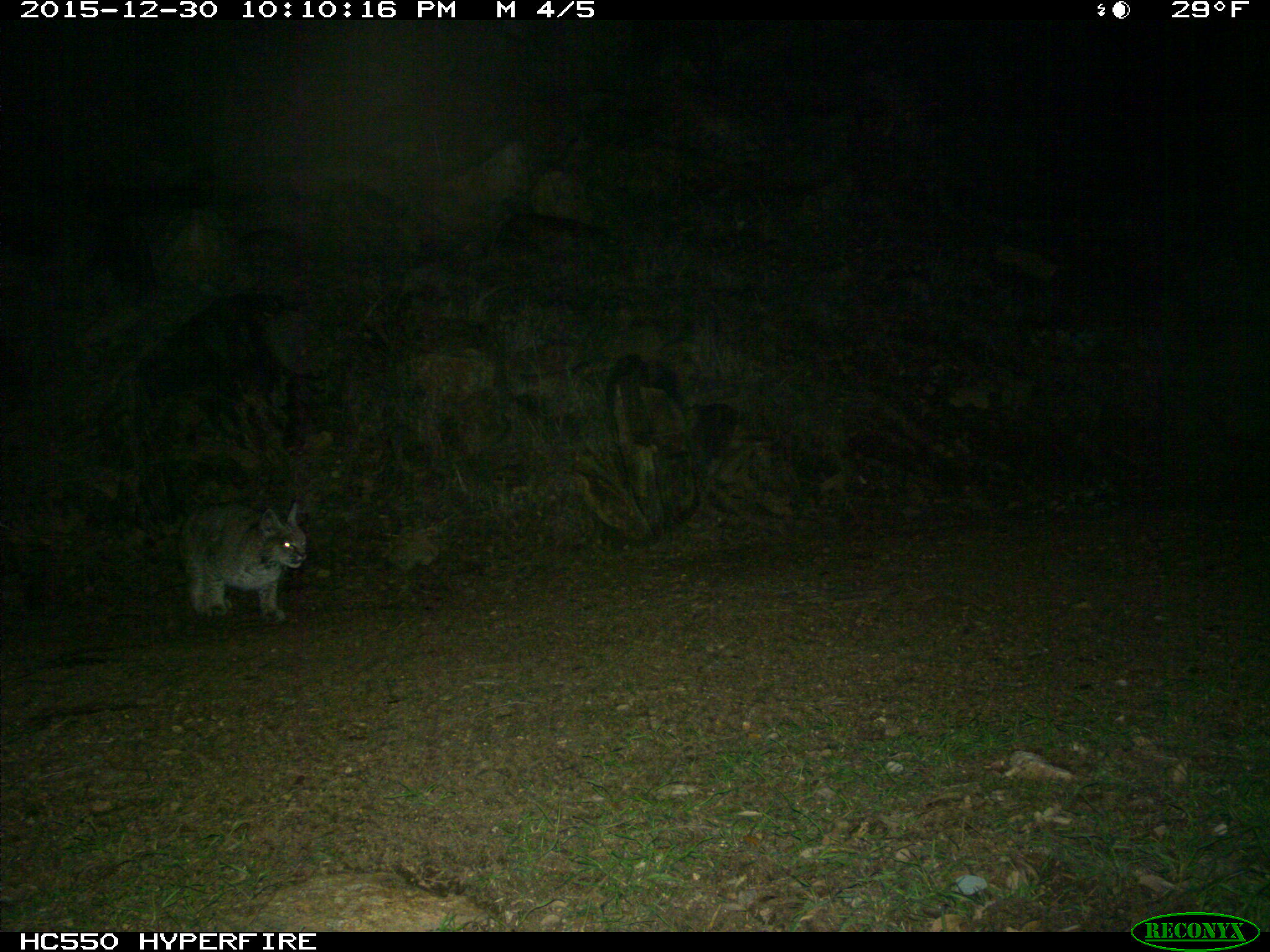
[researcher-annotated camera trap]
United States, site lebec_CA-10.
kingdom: Animalia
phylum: Chordata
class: Mammalia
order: Carnivora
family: Felidae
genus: Lynx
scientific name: Lynx rufus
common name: bobcat